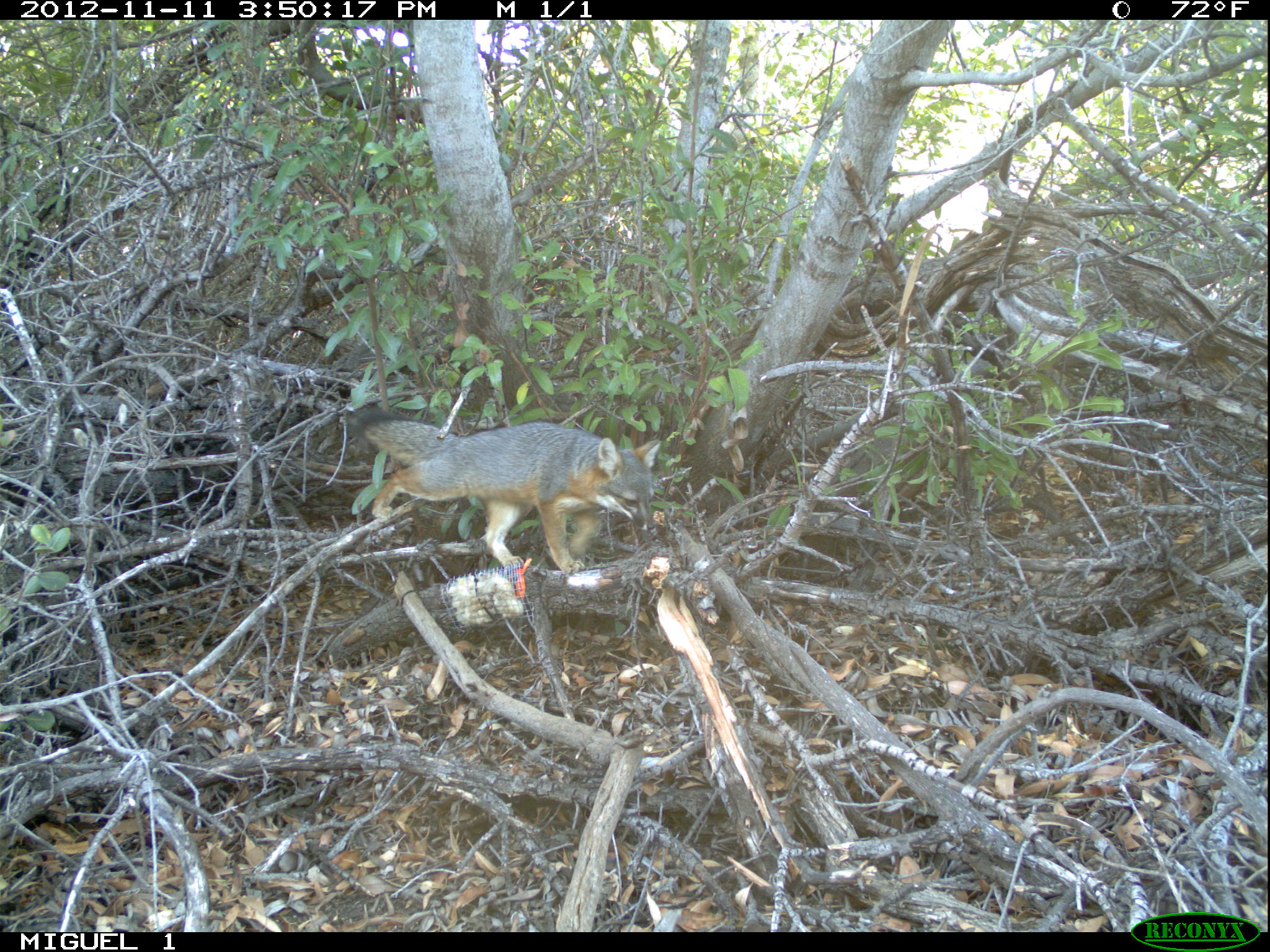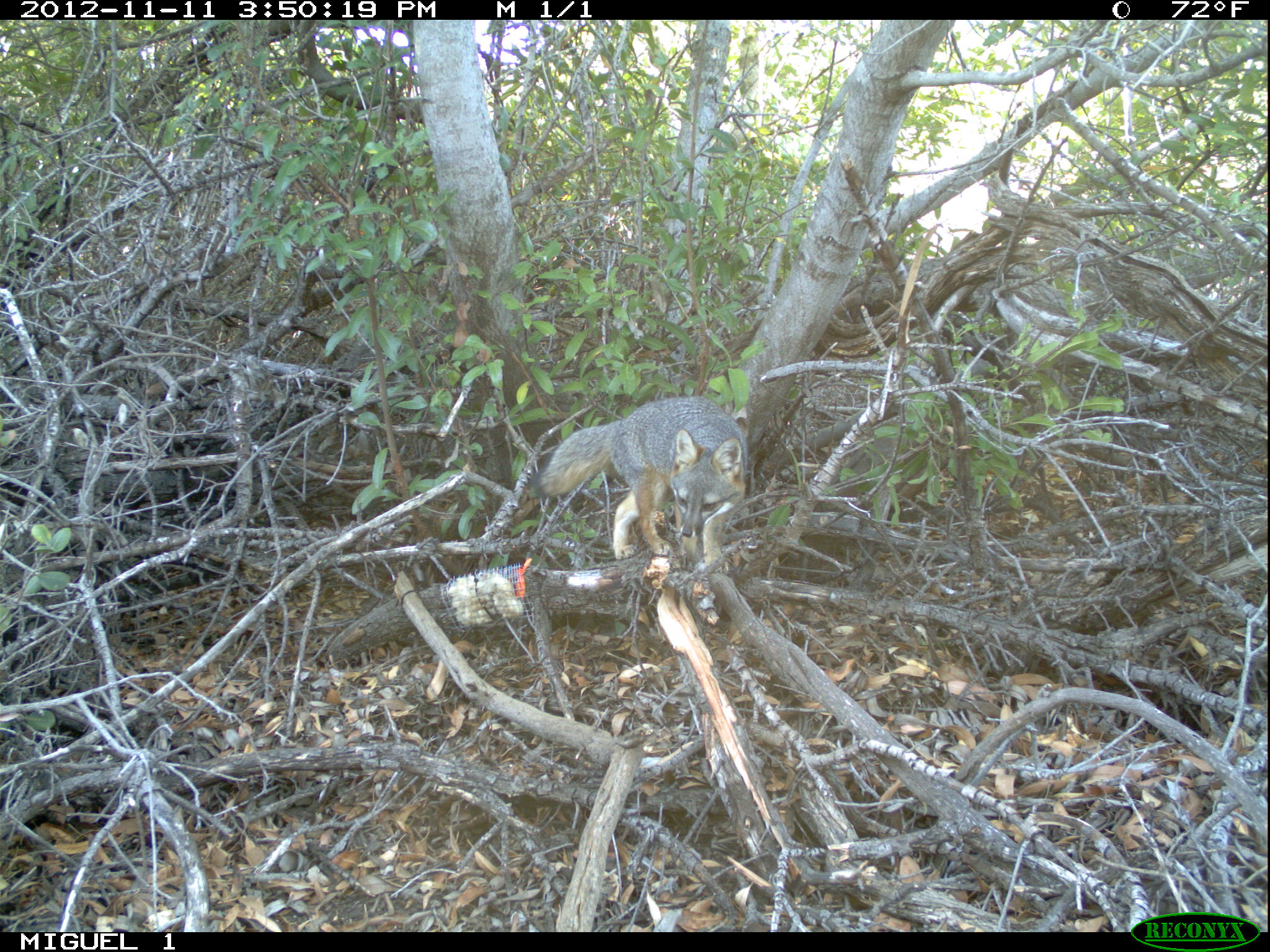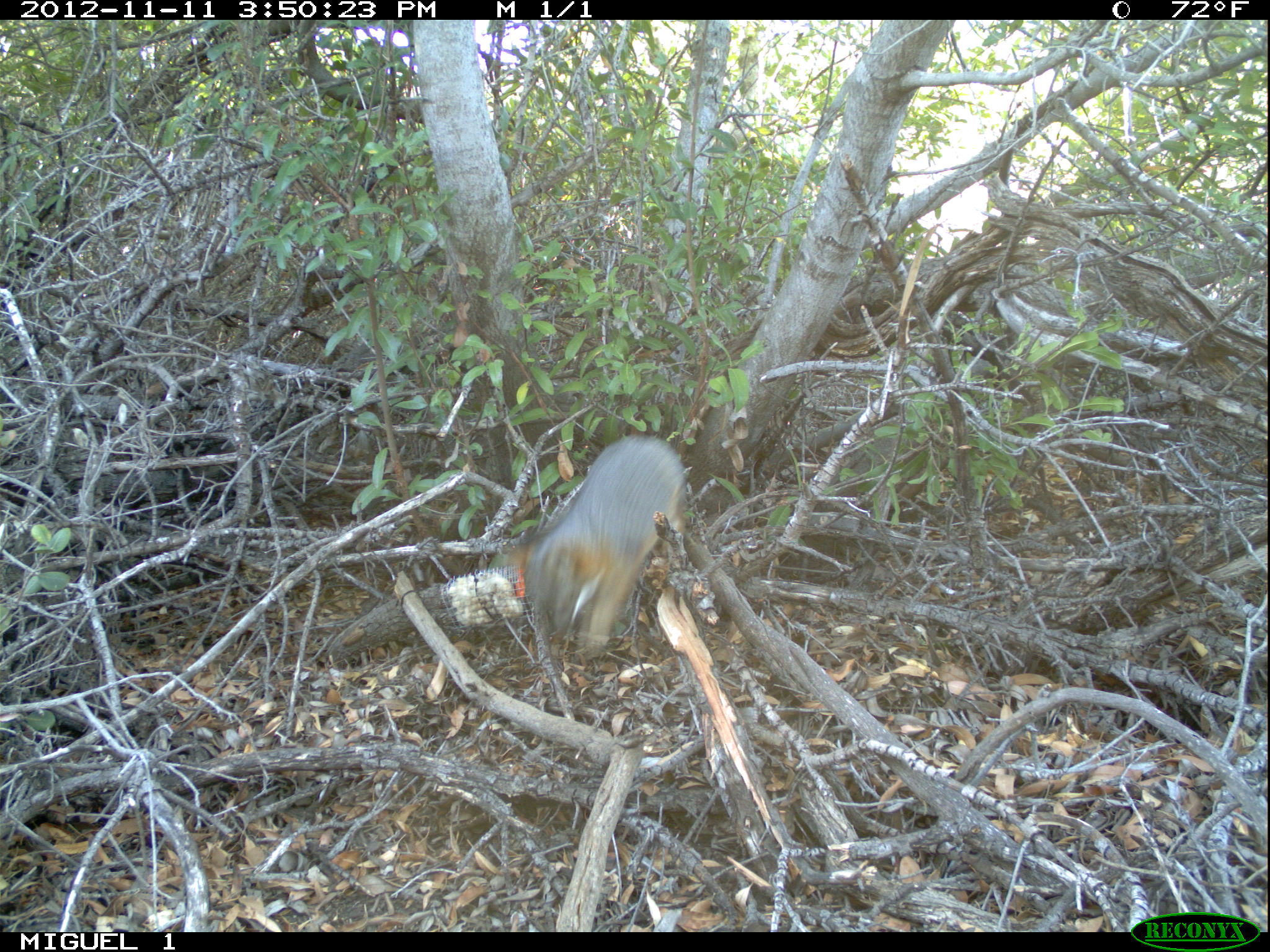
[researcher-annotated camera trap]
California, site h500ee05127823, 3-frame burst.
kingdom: Animalia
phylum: Chordata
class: Mammalia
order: Carnivora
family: Canidae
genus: Urocyon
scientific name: Urocyon littoralis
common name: island fox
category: fox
Fox (island fox) (Urocyon littoralis).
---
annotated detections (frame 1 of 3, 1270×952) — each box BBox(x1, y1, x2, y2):
fox: BBox(343, 405, 660, 576)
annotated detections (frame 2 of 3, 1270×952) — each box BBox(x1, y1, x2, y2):
fox: BBox(526, 395, 748, 572)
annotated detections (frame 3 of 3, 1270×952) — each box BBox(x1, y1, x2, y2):
fox: BBox(526, 433, 688, 656)